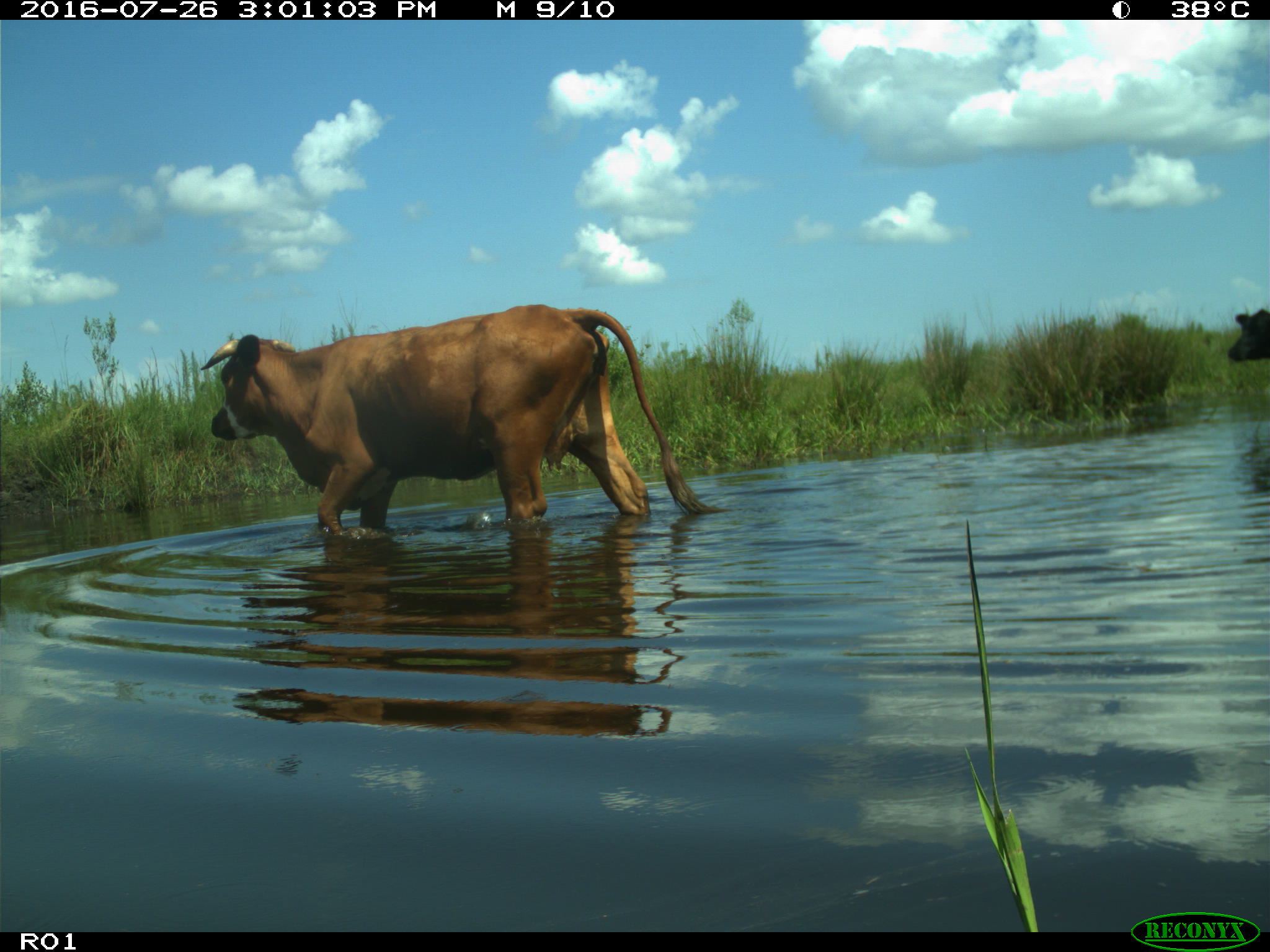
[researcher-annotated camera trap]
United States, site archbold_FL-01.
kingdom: Animalia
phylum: Chordata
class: Mammalia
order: Artiodactyla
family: Bovidae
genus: Bos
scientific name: Bos taurus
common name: domestic cow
Bos taurus (domestic cow).